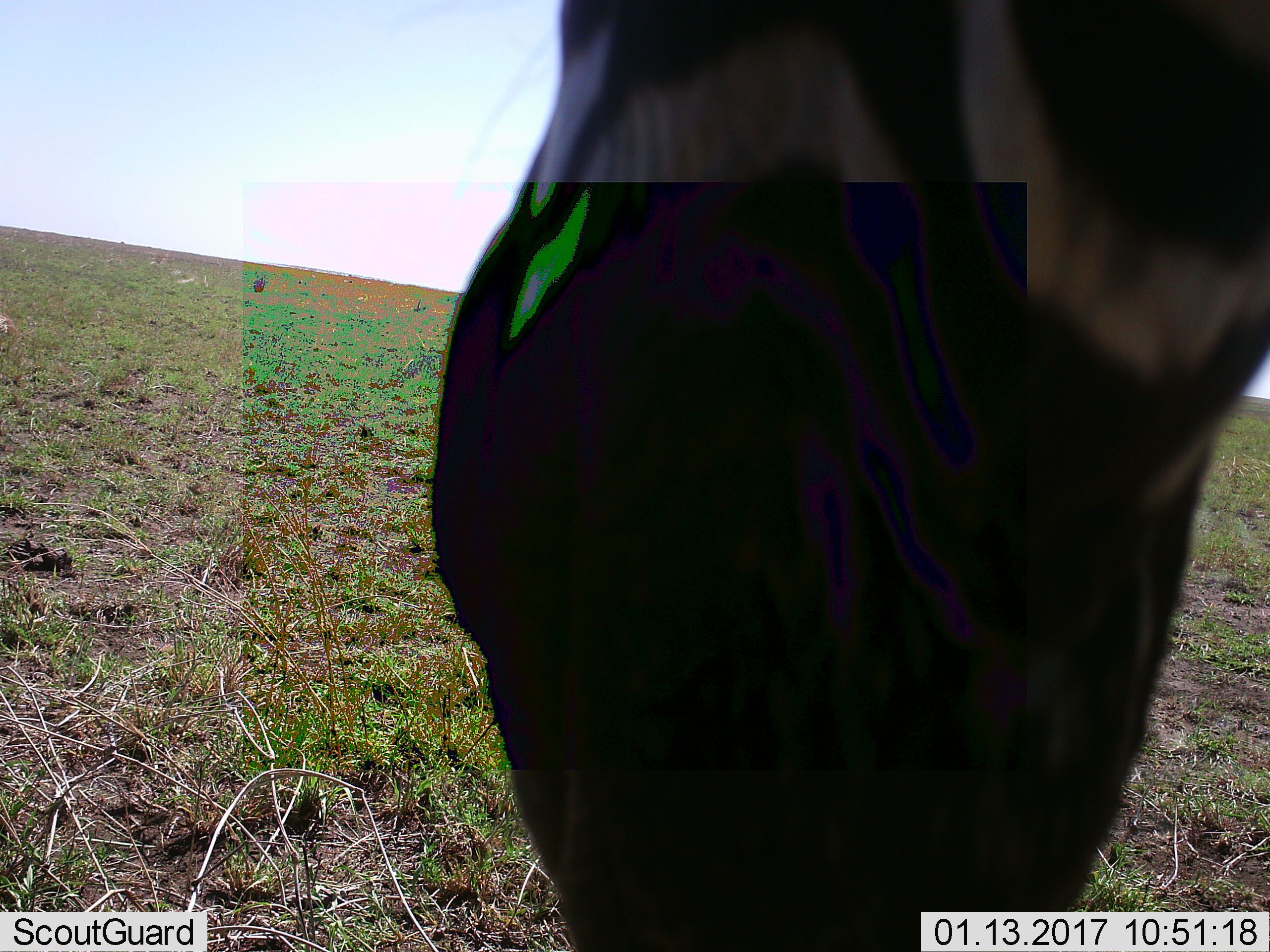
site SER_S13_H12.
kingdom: Animalia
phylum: Chordata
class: Mammalia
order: Perissodactyla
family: Equidae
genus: Equus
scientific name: Equus quagga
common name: plains zebra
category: zebraplains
Zebraplains (plains zebra) (Equus quagga), count 1. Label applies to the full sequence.